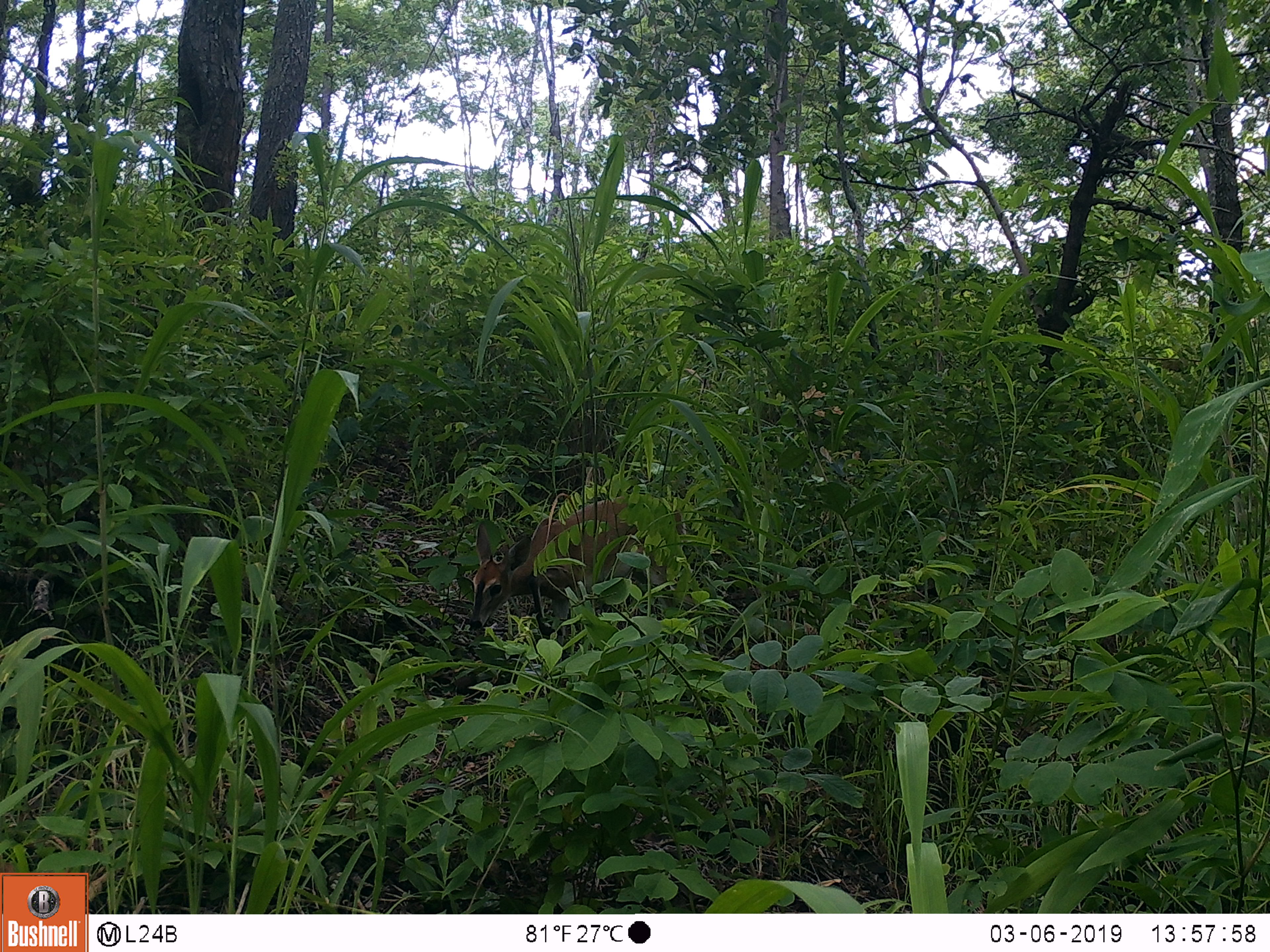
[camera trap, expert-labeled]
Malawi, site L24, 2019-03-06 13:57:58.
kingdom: Animalia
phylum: Chordata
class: Mammalia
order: Artiodactyla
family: Bovidae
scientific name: Antilopinae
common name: small antelope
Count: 1.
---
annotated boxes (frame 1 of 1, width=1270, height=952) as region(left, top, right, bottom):
small antelope: region(460, 485, 710, 655)